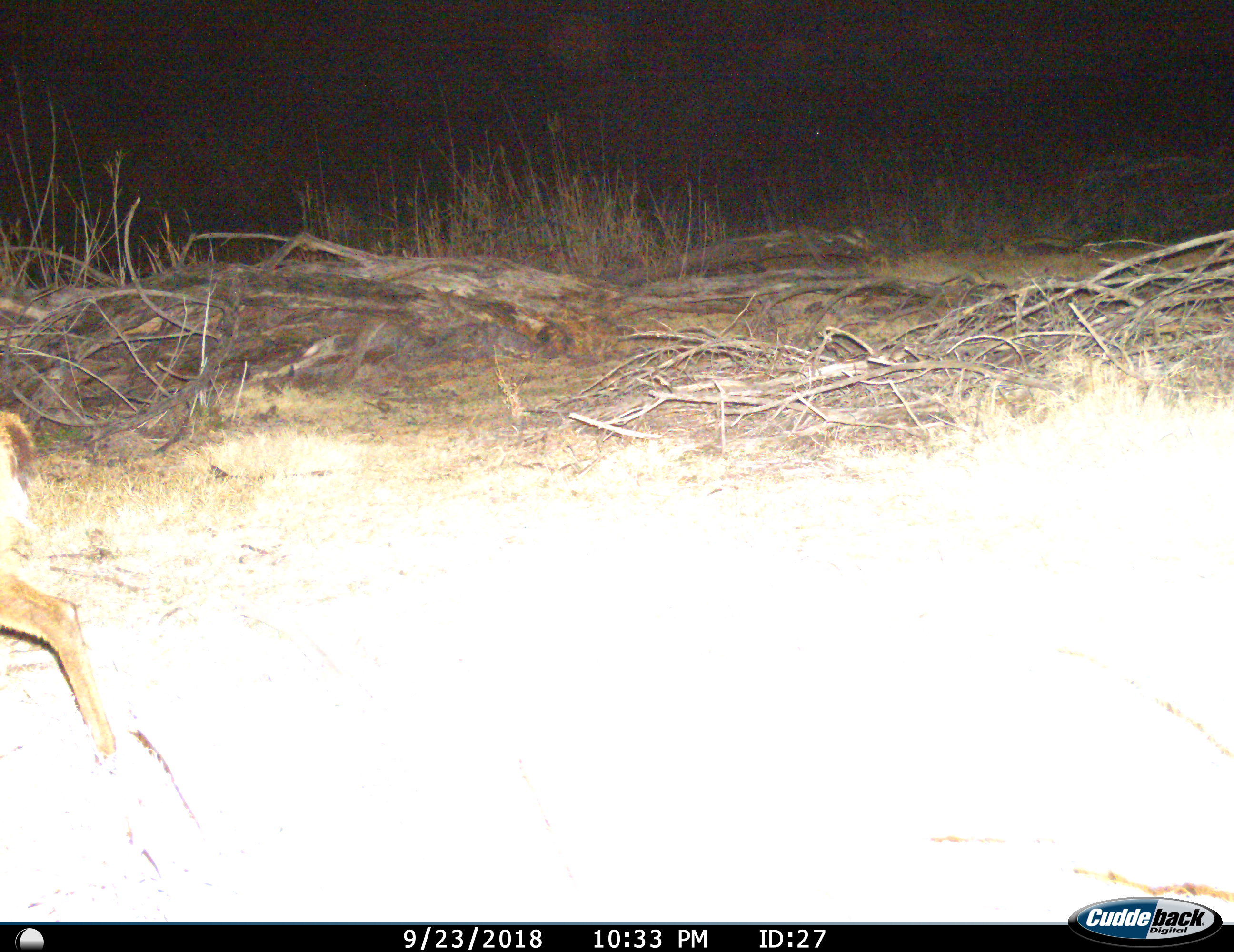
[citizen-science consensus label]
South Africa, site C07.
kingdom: Animalia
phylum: Chordata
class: Mammalia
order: Artiodactyla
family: Bovidae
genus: Sylvicapra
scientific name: Sylvicapra grimmia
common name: common grey duiker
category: duikercommongrey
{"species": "duikercommongrey (common grey duiker) (Sylvicapra grimmia)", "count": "1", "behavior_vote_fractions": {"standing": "20%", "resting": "0%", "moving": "80%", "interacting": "0%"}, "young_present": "0%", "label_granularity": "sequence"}